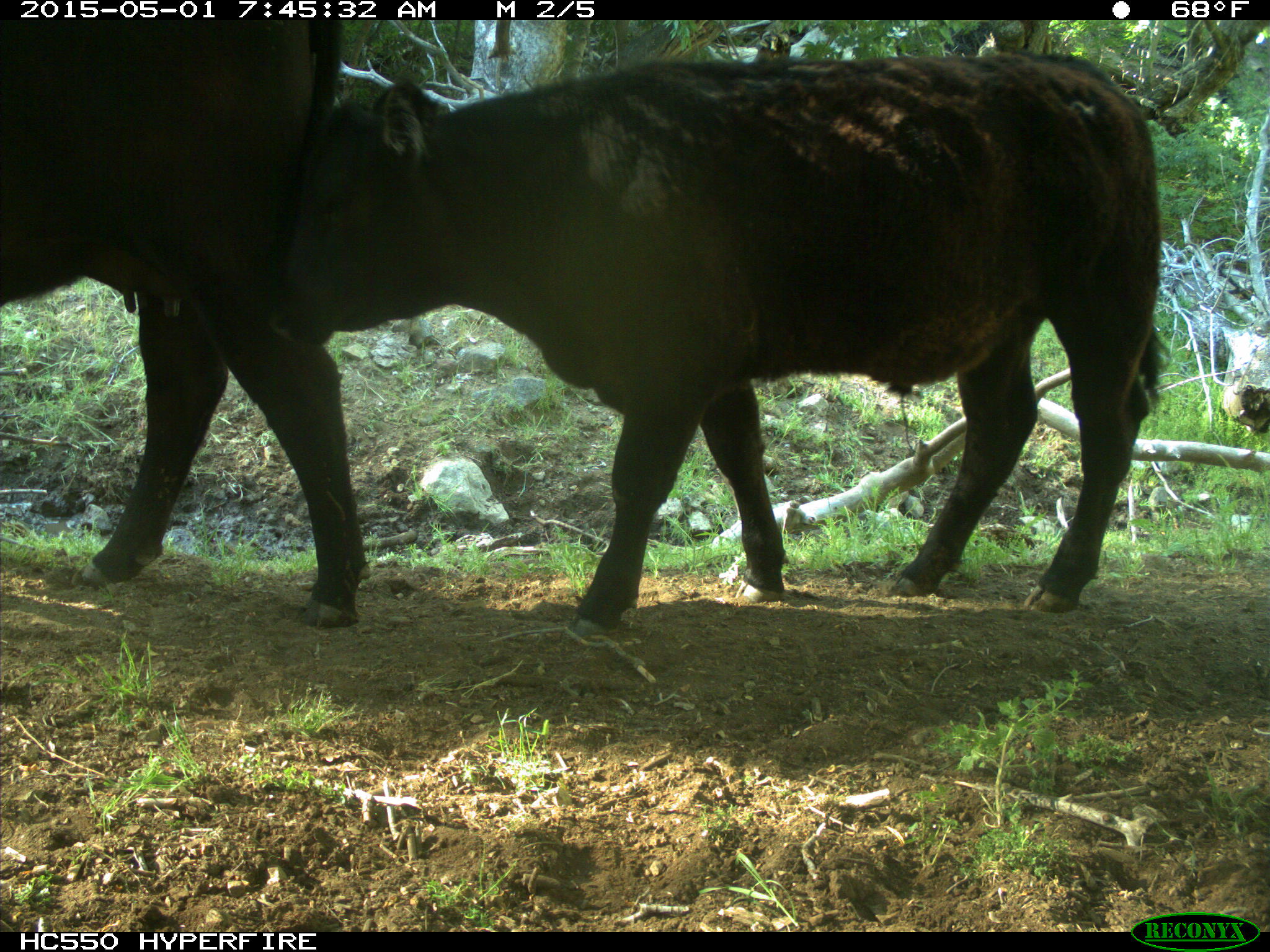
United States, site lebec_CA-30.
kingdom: Animalia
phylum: Chordata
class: Mammalia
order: Artiodactyla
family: Bovidae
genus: Bos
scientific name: Bos taurus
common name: domestic cow